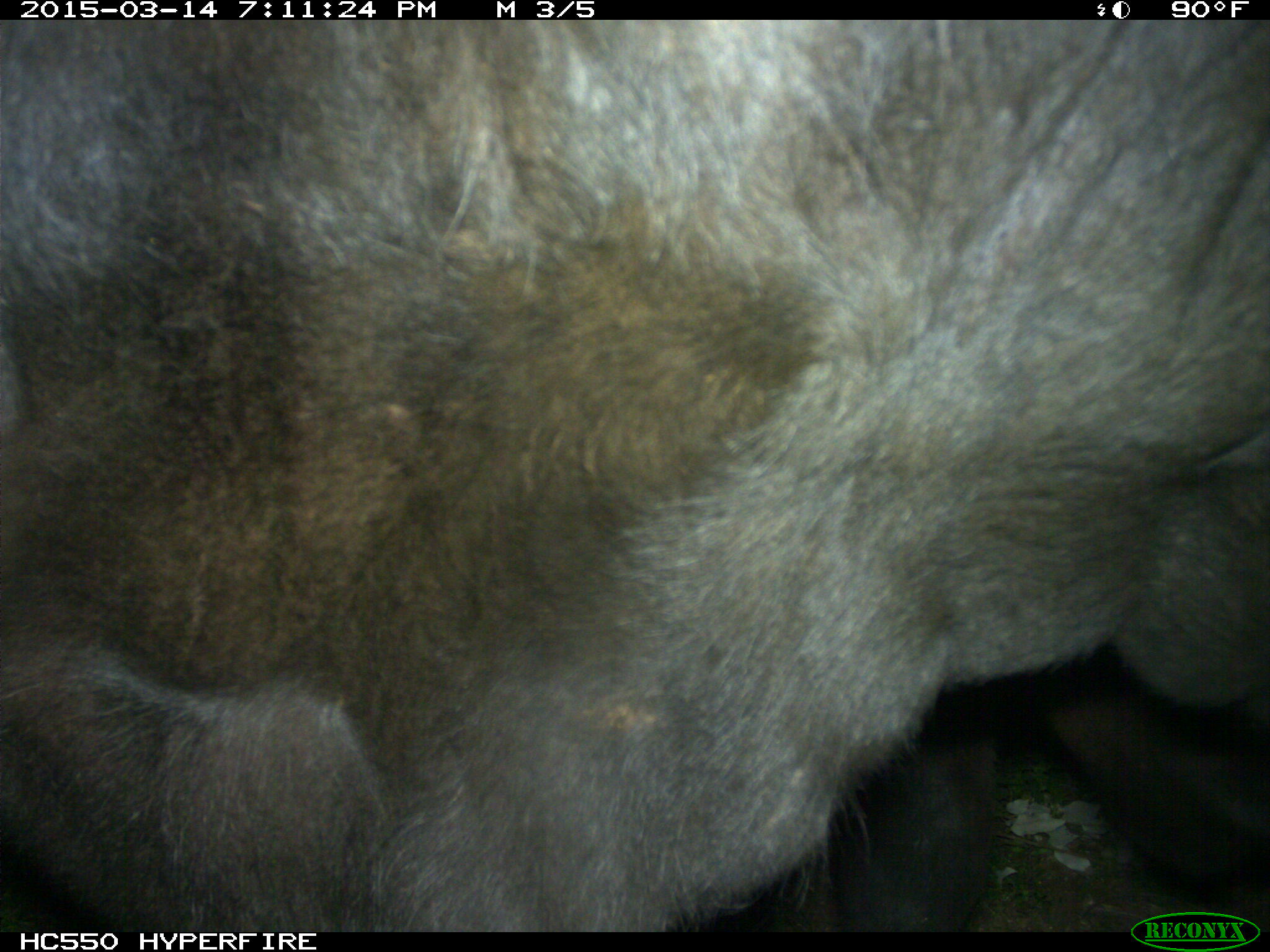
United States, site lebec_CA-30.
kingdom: Animalia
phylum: Chordata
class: Mammalia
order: Artiodactyla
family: Bovidae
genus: Bos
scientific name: Bos taurus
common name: domestic cow